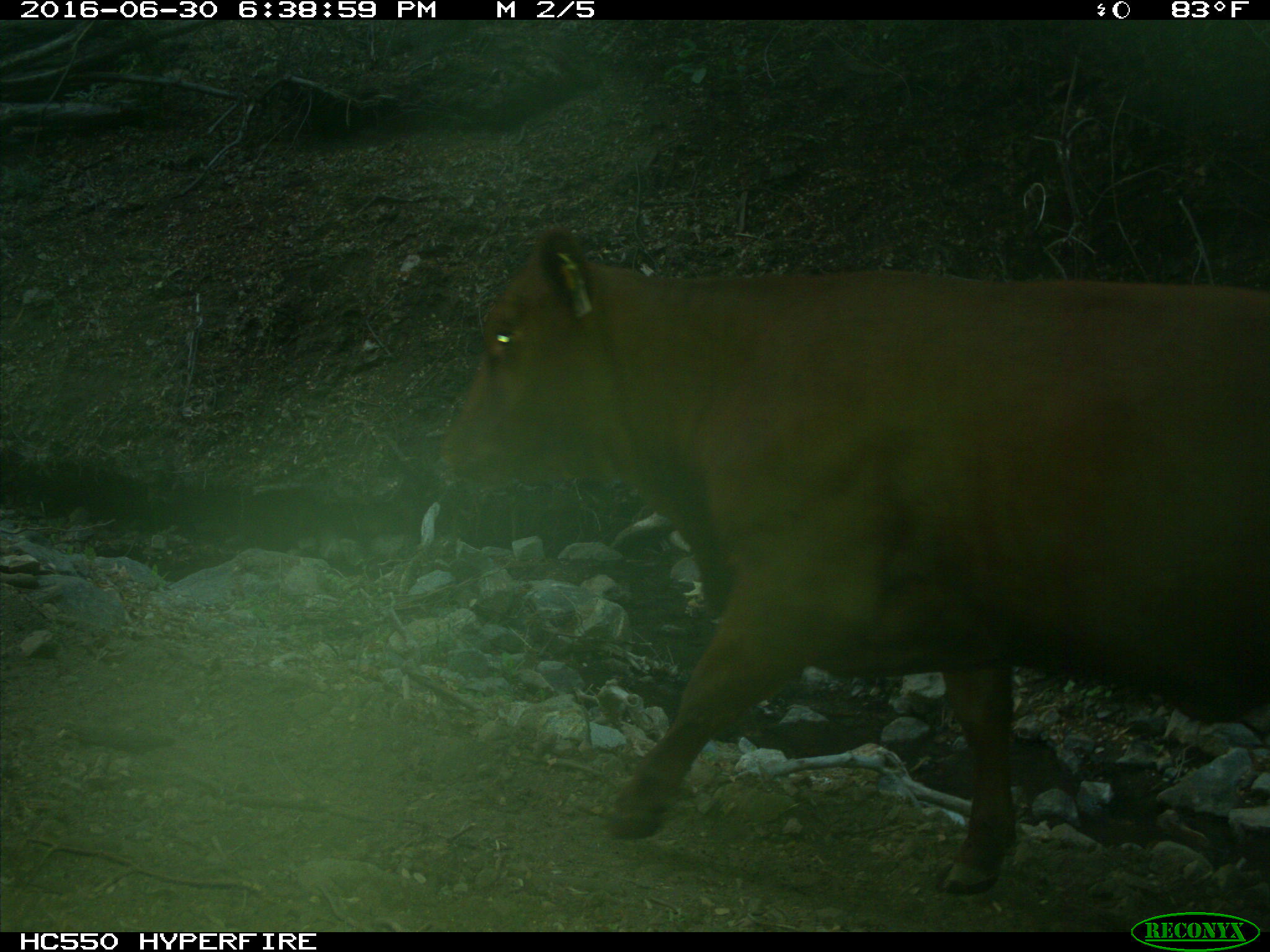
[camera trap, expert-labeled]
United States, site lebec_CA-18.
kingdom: Animalia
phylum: Chordata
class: Mammalia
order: Artiodactyla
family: Bovidae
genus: Bos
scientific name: Bos taurus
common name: domestic cow